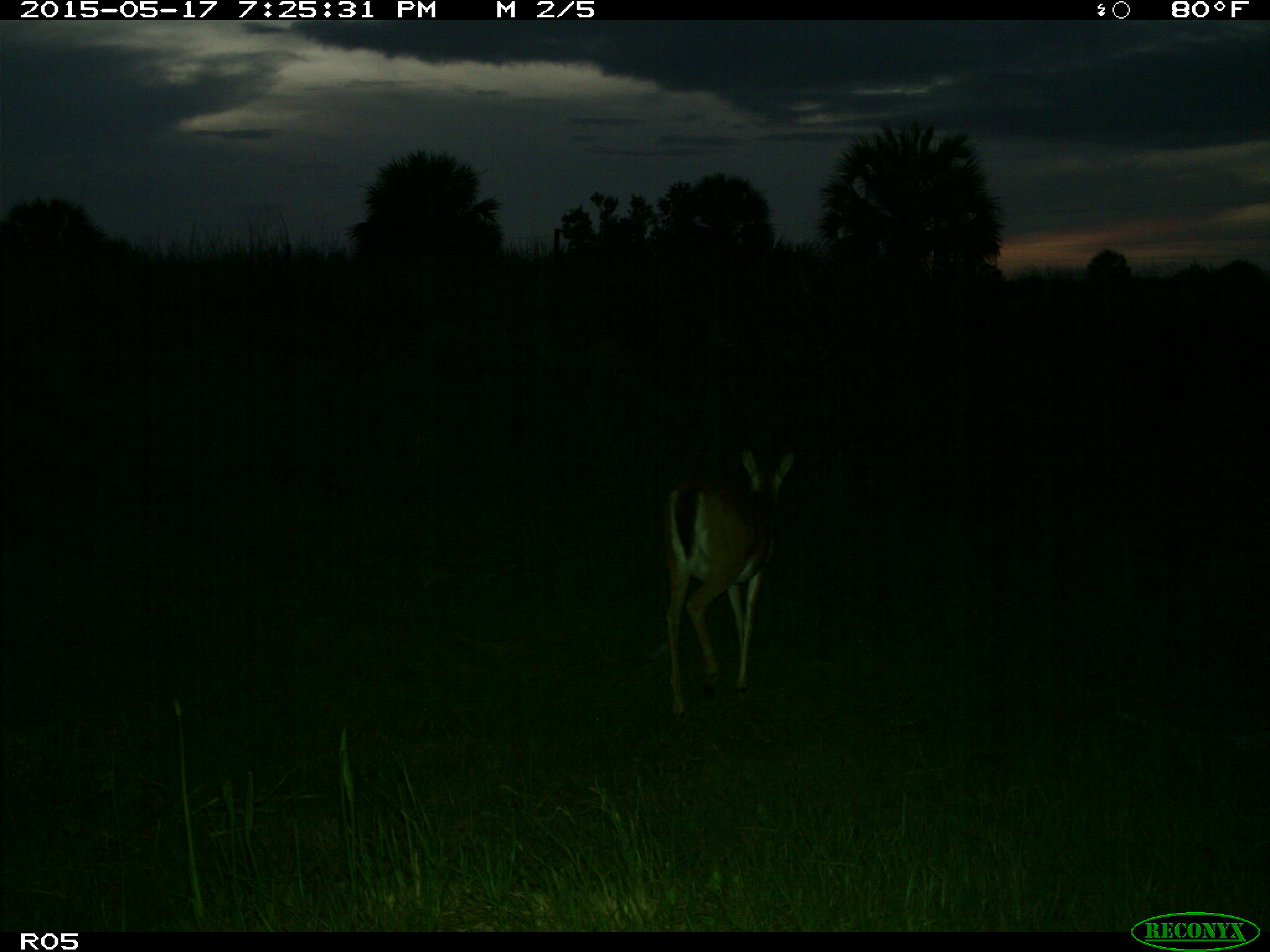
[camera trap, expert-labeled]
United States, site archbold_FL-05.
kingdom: Animalia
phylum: Chordata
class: Mammalia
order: Artiodactyla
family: Cervidae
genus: Odocoileus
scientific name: Odocoileus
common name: deer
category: unidentified deer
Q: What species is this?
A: Unidentified deer (deer) (Odocoileus).